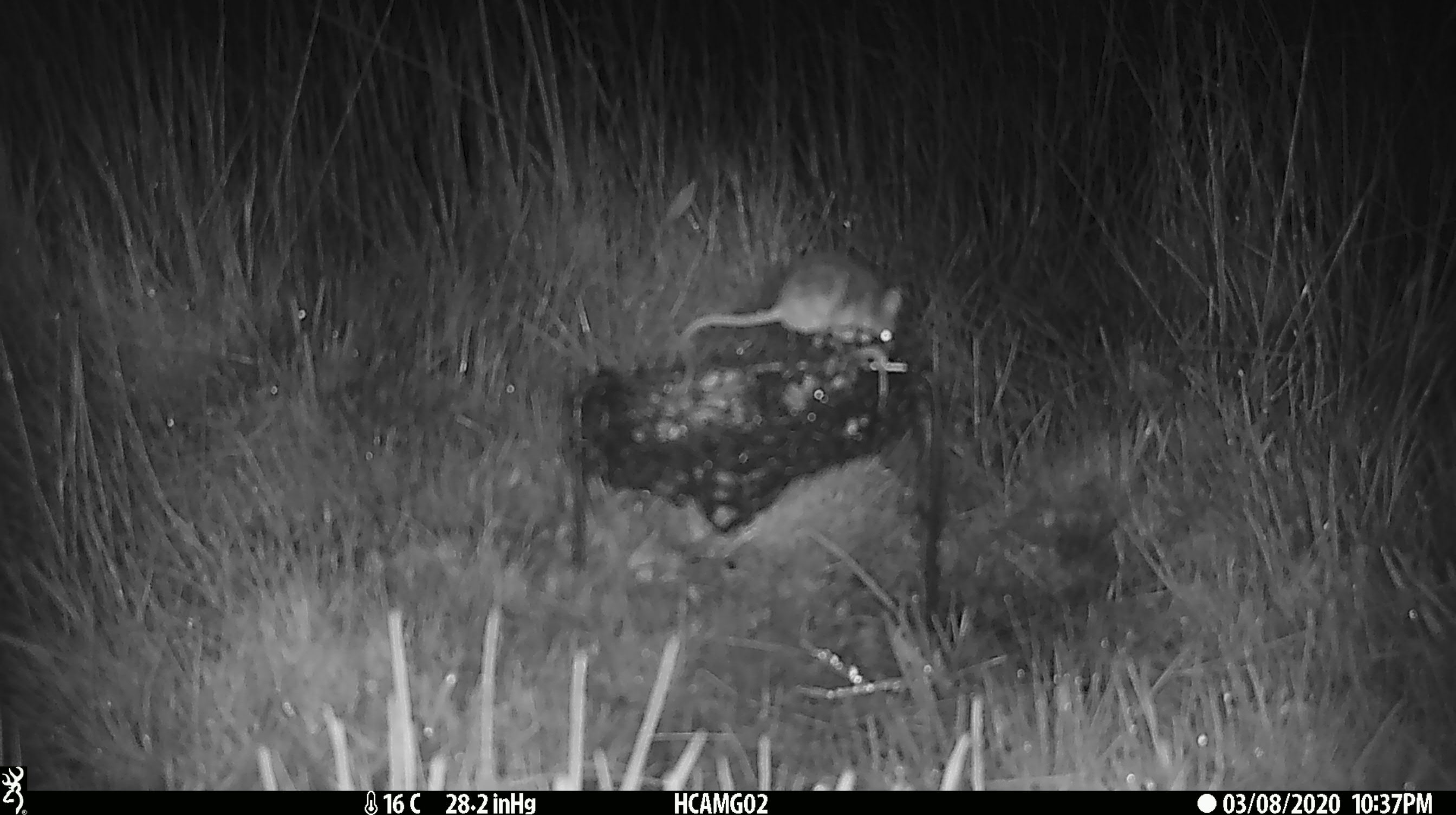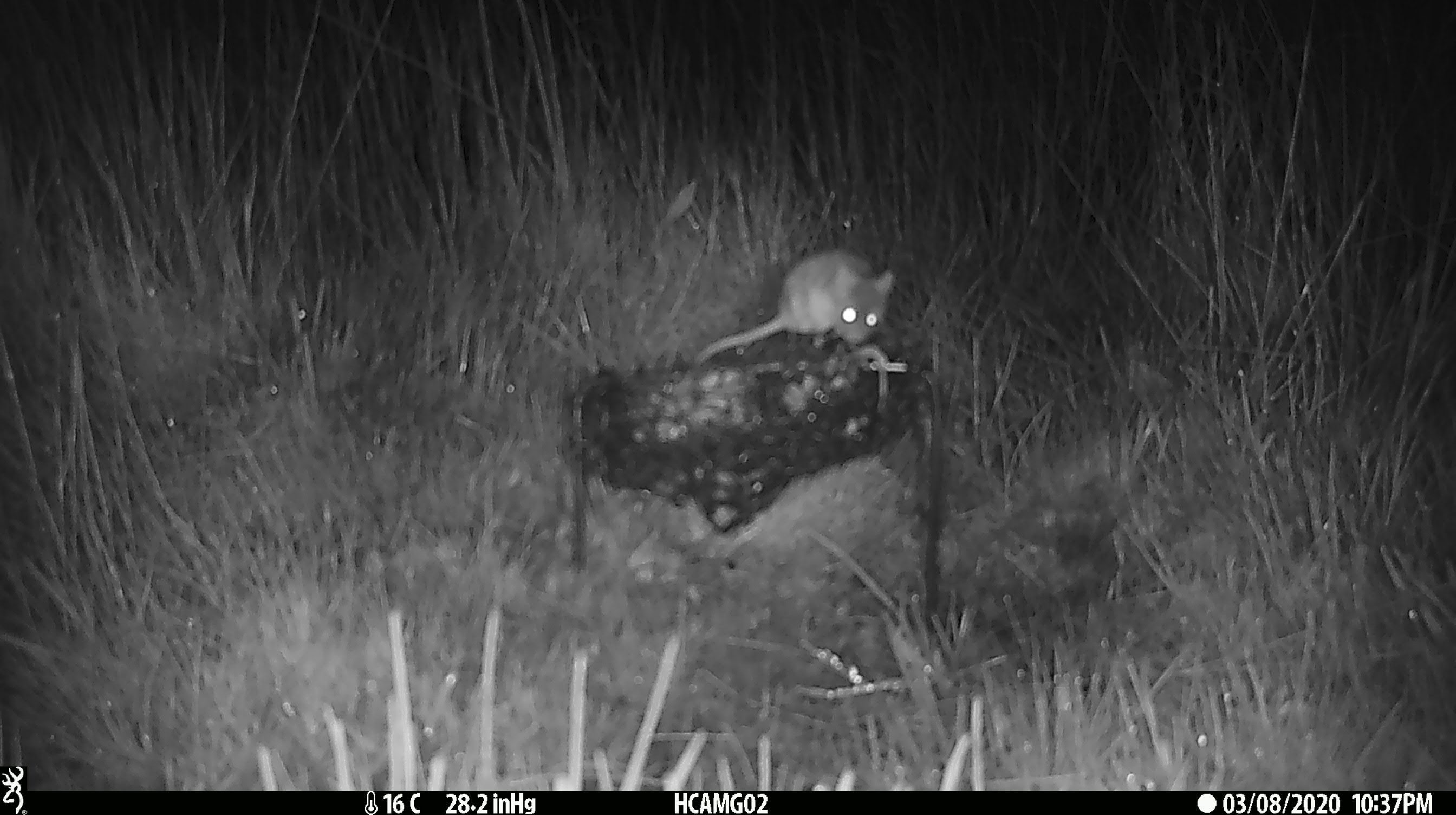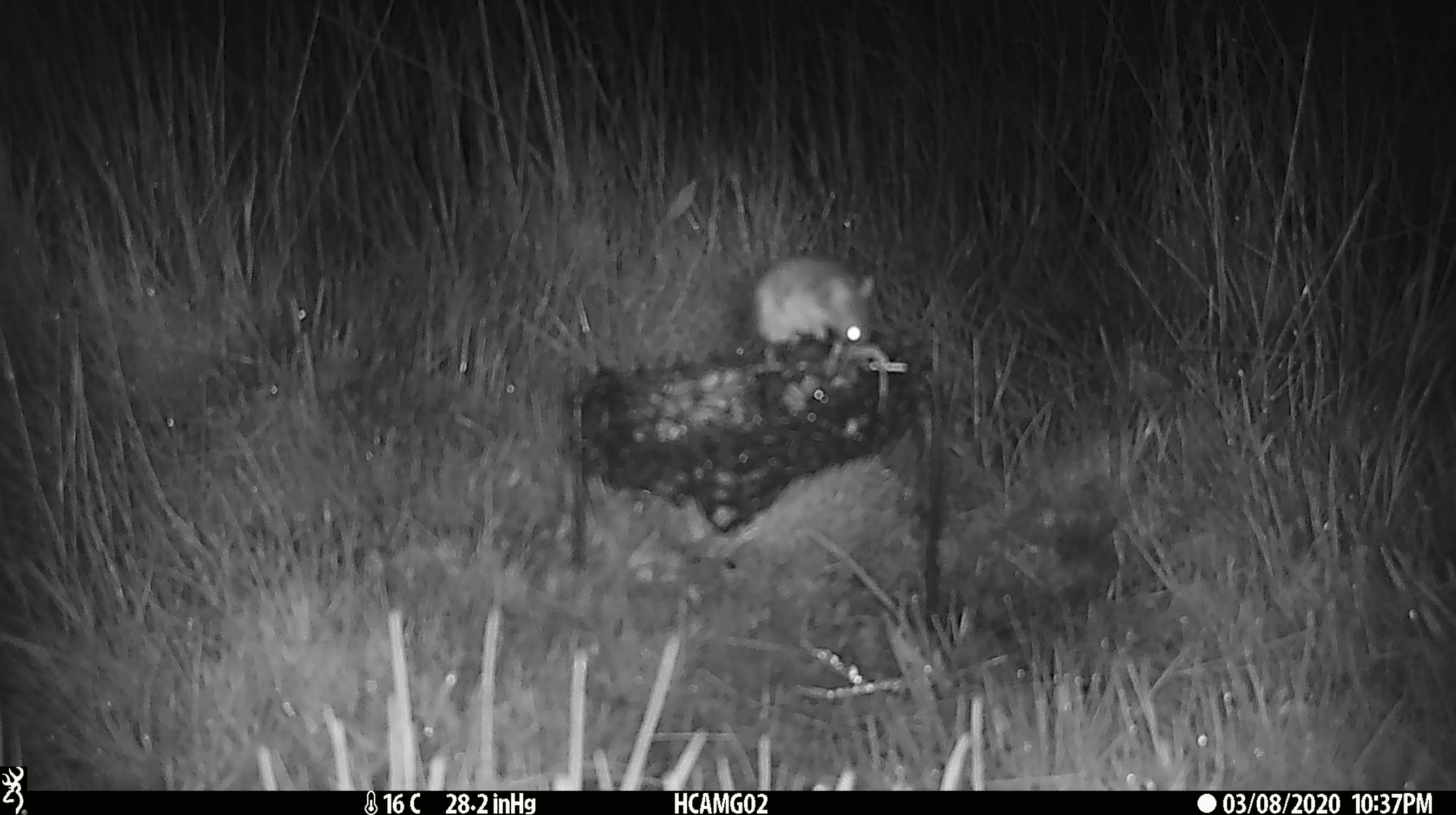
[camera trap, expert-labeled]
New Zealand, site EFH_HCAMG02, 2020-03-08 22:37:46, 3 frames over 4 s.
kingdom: Animalia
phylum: Chordata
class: Mammalia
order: Rodentia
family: Muridae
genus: Mus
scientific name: Mus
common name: mouse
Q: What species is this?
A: Mouse (Mus).